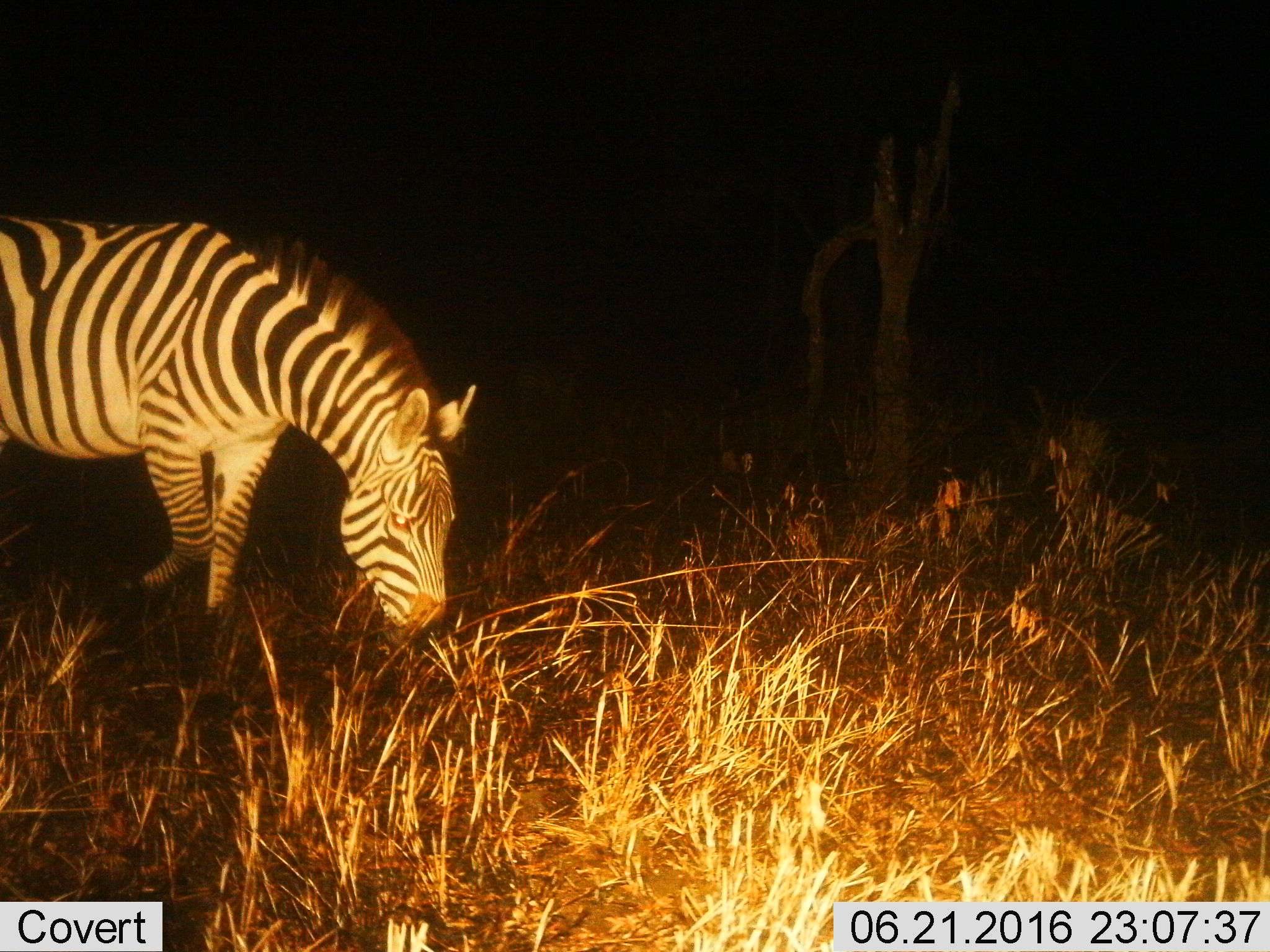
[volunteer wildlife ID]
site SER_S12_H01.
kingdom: Animalia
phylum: Chordata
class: Mammalia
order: Perissodactyla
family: Equidae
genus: Equus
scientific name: Equus quagga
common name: plains zebra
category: zebraplains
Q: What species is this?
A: Zebraplains (plains zebra) (Equus quagga).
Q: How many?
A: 1.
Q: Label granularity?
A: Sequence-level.